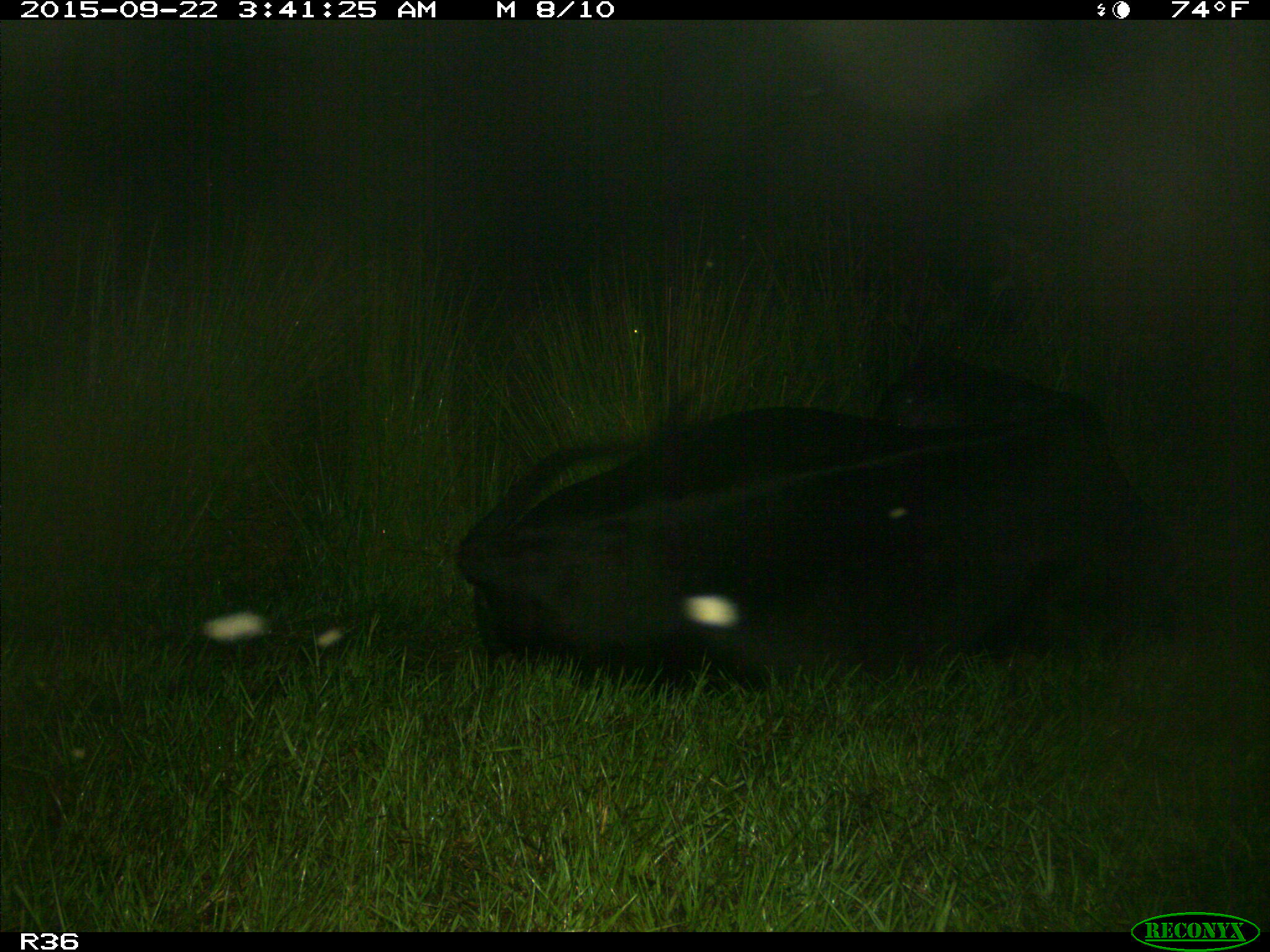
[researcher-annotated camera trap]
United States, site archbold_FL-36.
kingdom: Animalia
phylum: Chordata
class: Mammalia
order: Artiodactyla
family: Bovidae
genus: Bos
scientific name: Bos taurus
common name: domestic cow